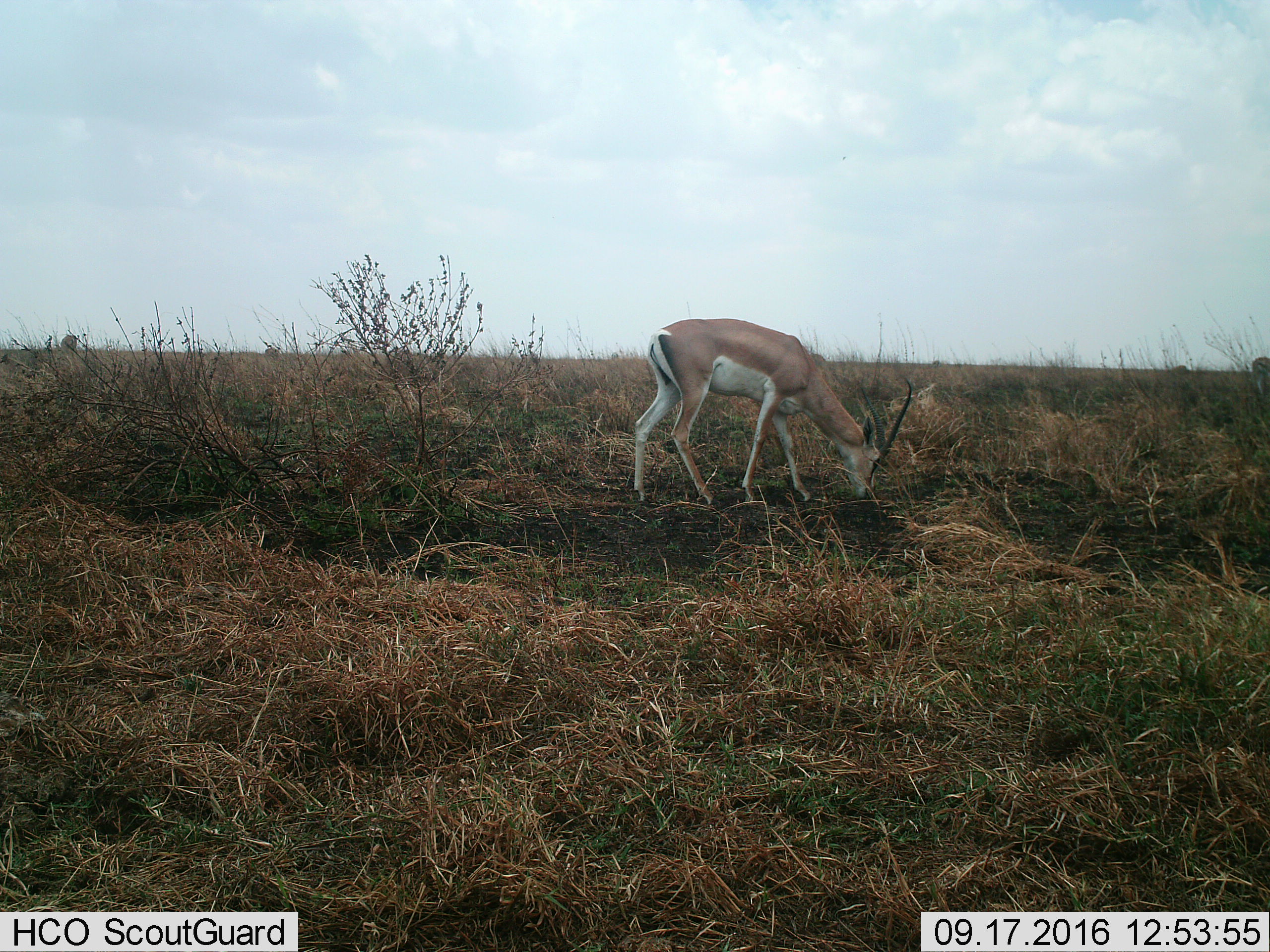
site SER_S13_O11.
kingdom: Animalia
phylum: Chordata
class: Mammalia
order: Artiodactyla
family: Bovidae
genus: Nanger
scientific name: Nanger granti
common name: grant's gazelle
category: gazellegrants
Gazellegrants (grant's gazelle) (Nanger granti), count 1. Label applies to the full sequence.